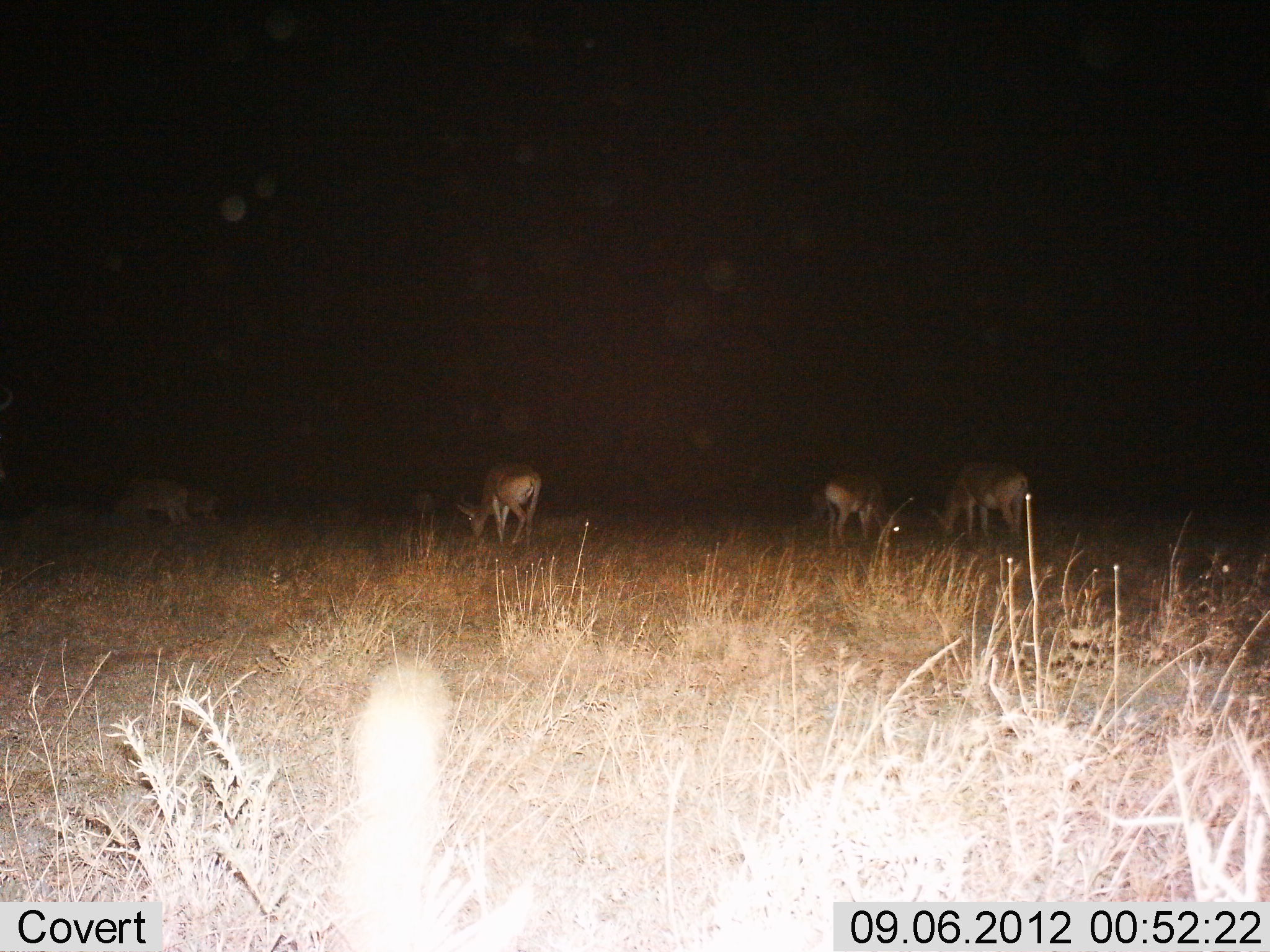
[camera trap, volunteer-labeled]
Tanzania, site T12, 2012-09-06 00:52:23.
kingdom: Animalia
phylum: Chordata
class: Mammalia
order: Artiodactyla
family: Bovidae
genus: Nanger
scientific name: Nanger granti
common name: grant's gazelle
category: gazellegrants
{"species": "gazellegrants (grant's gazelle) (Nanger granti)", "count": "4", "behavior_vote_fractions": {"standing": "11%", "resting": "0%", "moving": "0%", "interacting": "0%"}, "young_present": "11%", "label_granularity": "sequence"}